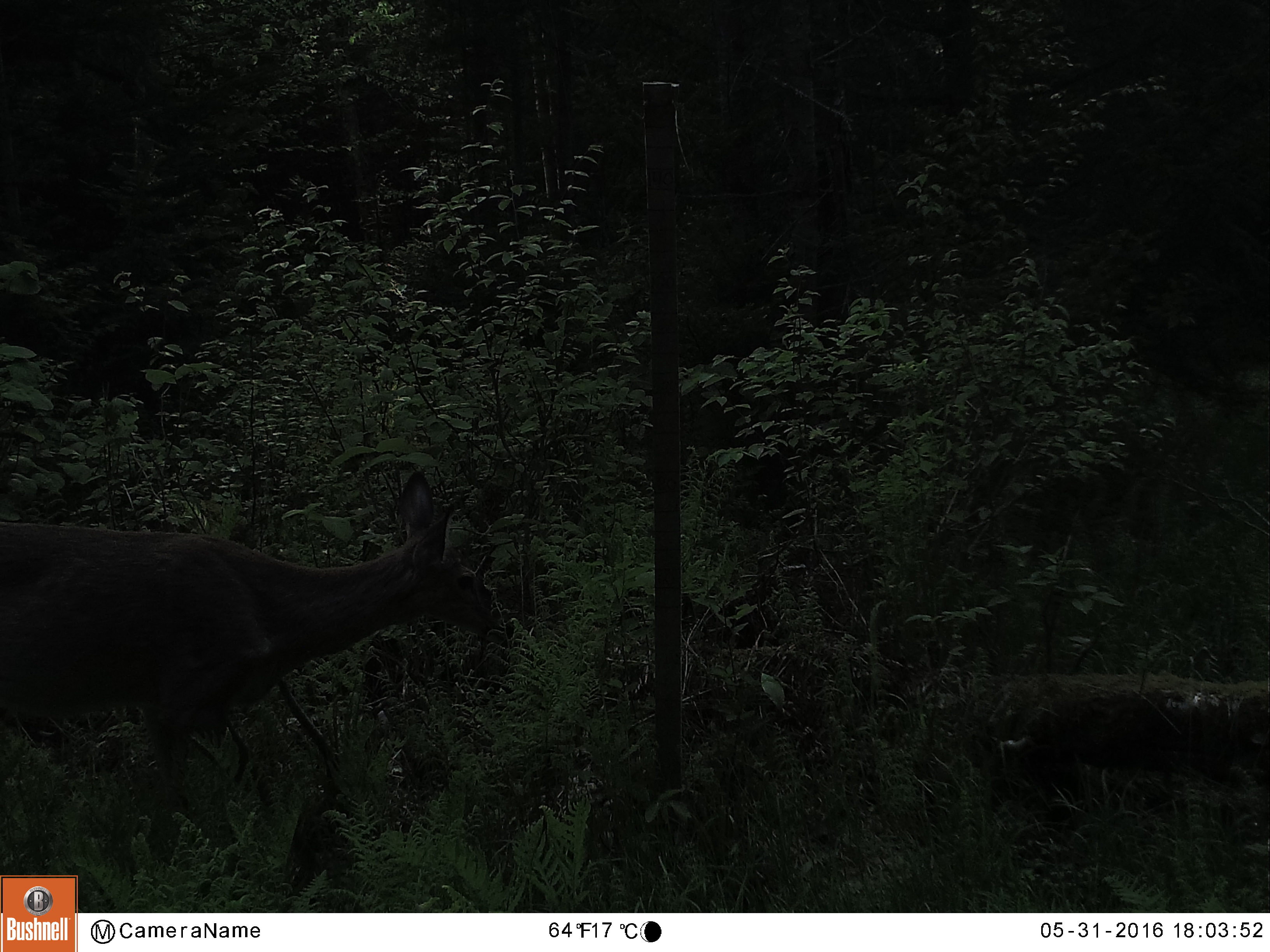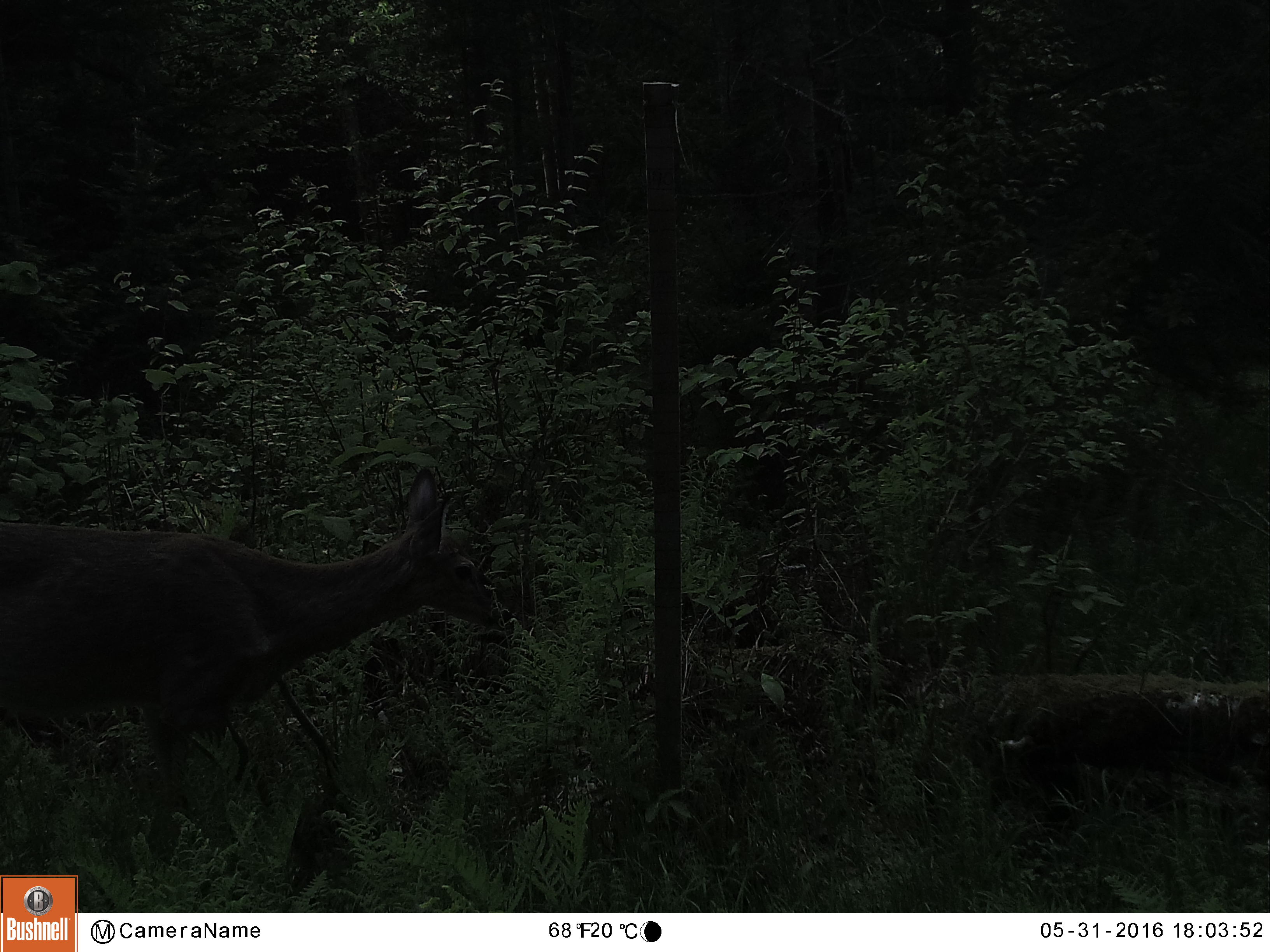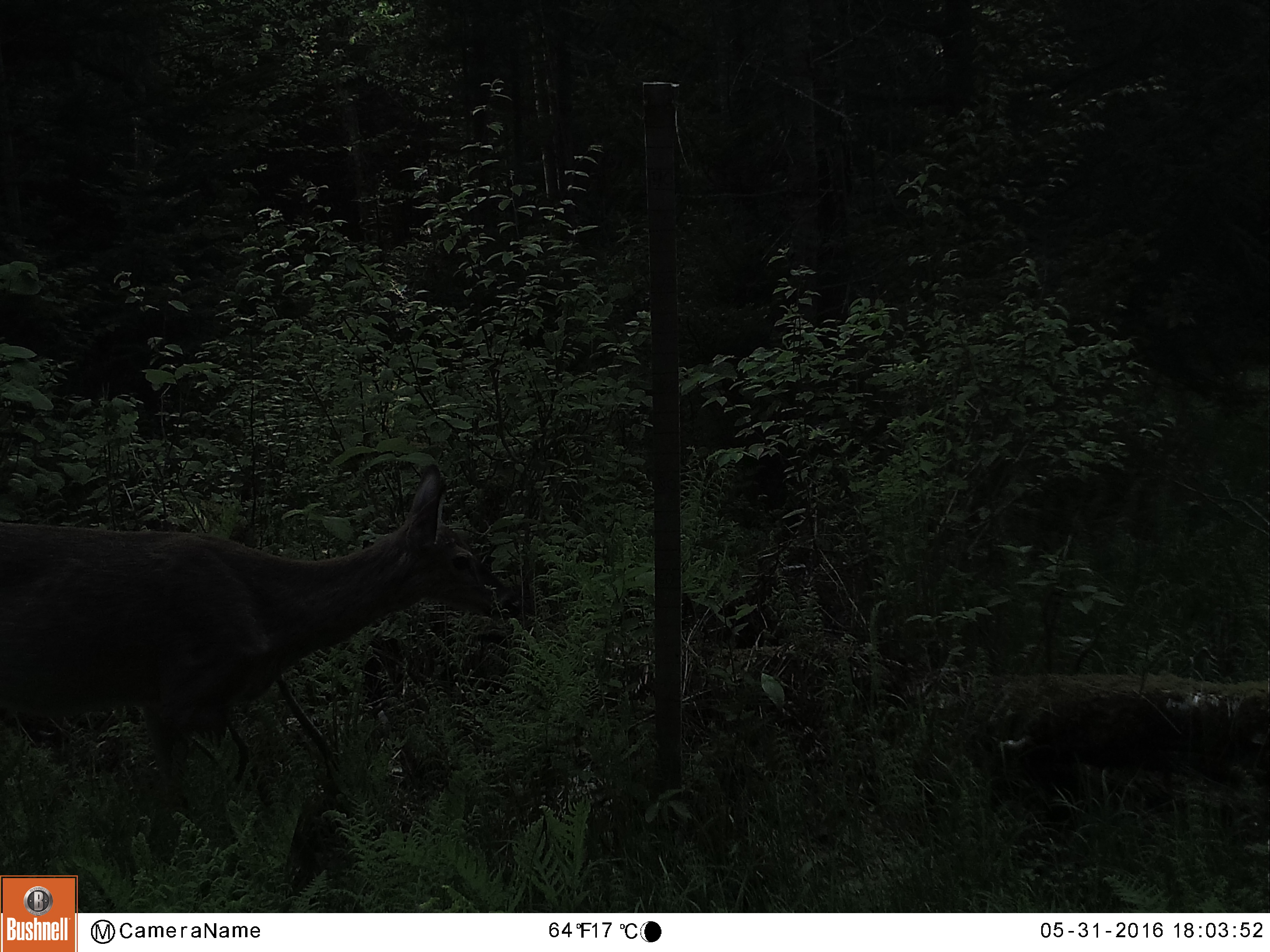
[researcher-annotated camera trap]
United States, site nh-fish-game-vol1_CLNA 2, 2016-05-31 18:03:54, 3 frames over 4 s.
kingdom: Animalia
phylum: Chordata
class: Mammalia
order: Artiodactyla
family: Cervidae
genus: Odocoileus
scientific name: Odocoileus virginianus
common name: white-tailed deer